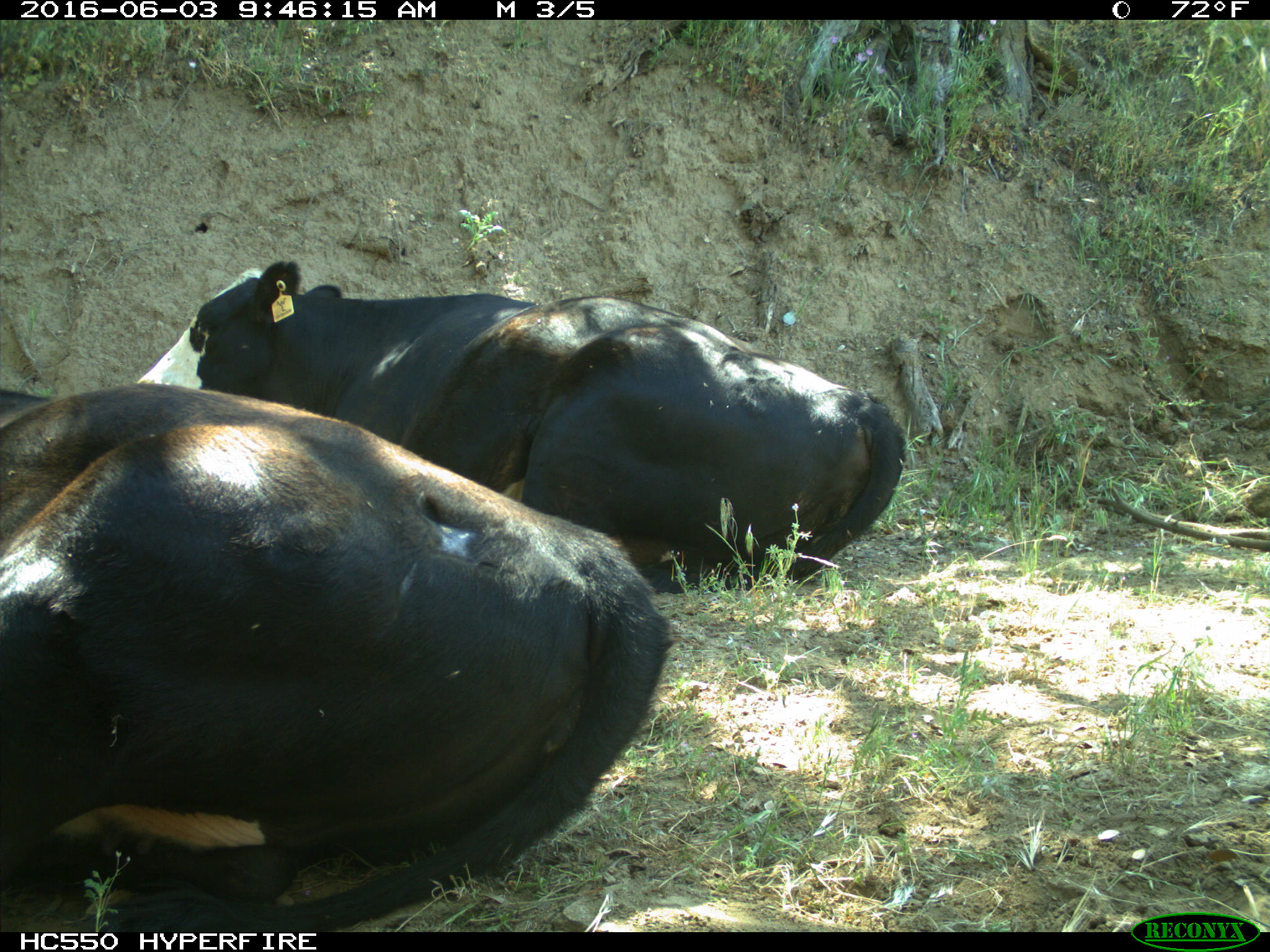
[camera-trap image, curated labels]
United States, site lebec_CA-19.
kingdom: Animalia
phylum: Chordata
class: Mammalia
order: Artiodactyla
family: Bovidae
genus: Bos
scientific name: Bos taurus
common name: domestic cow